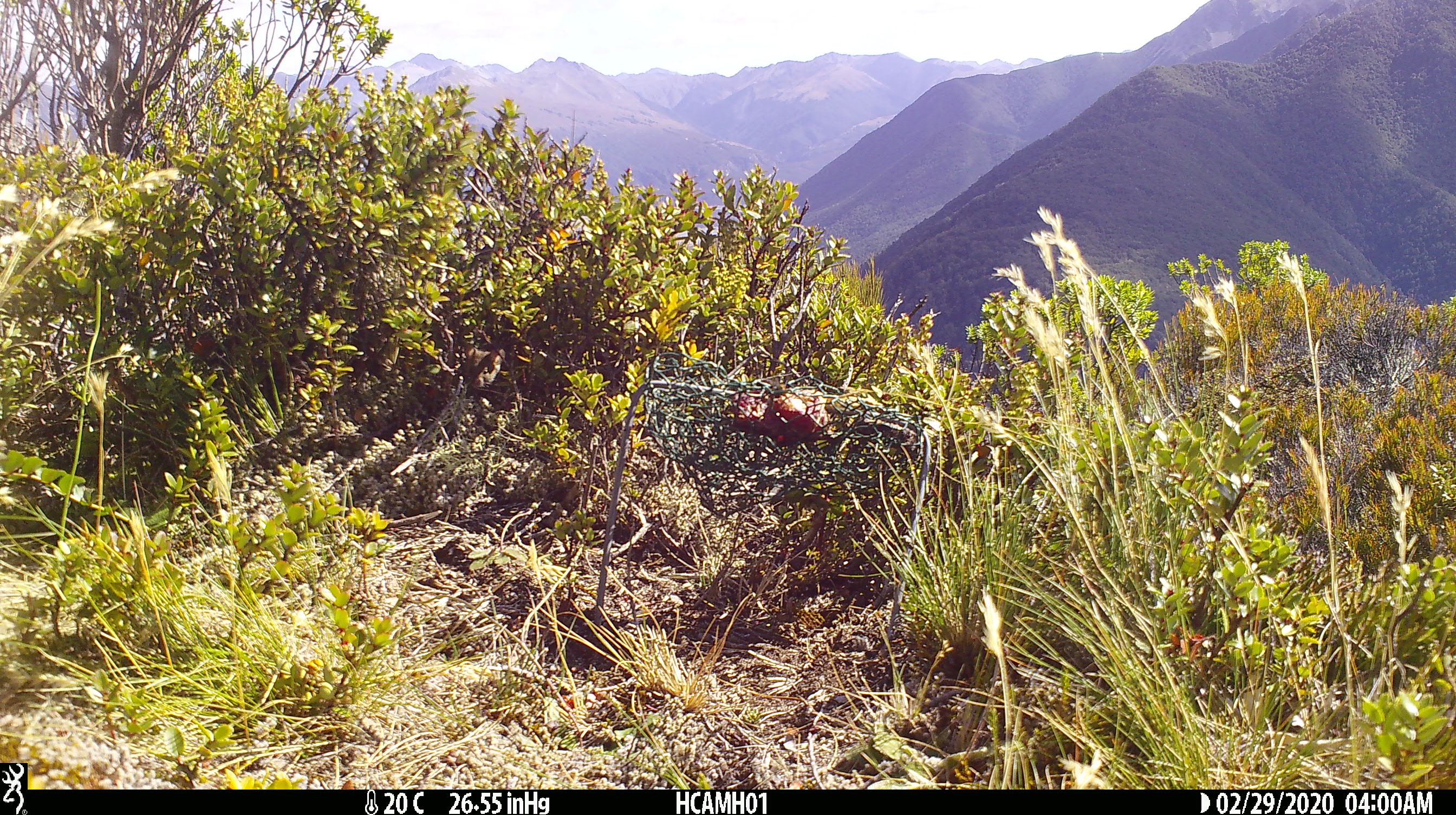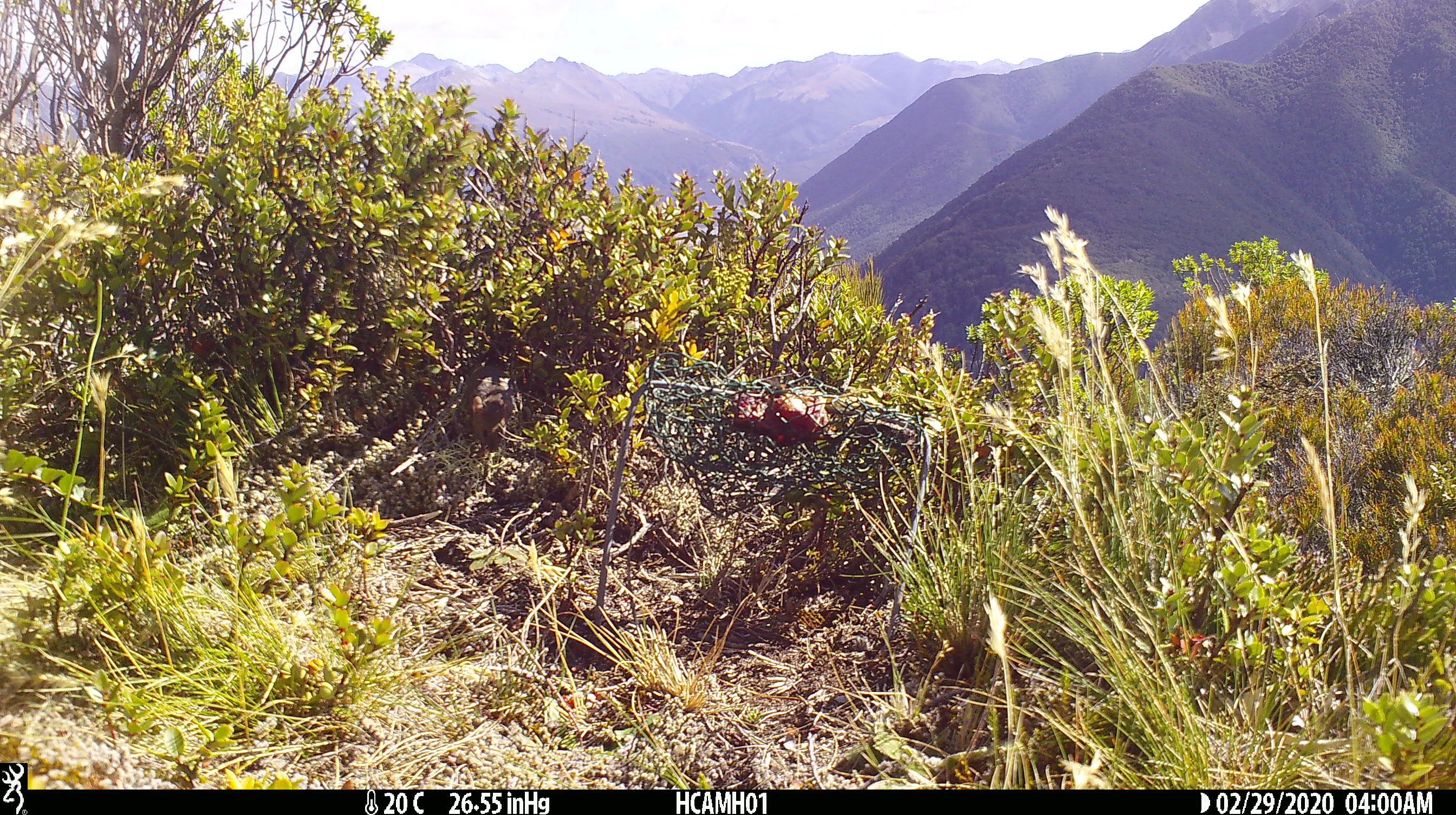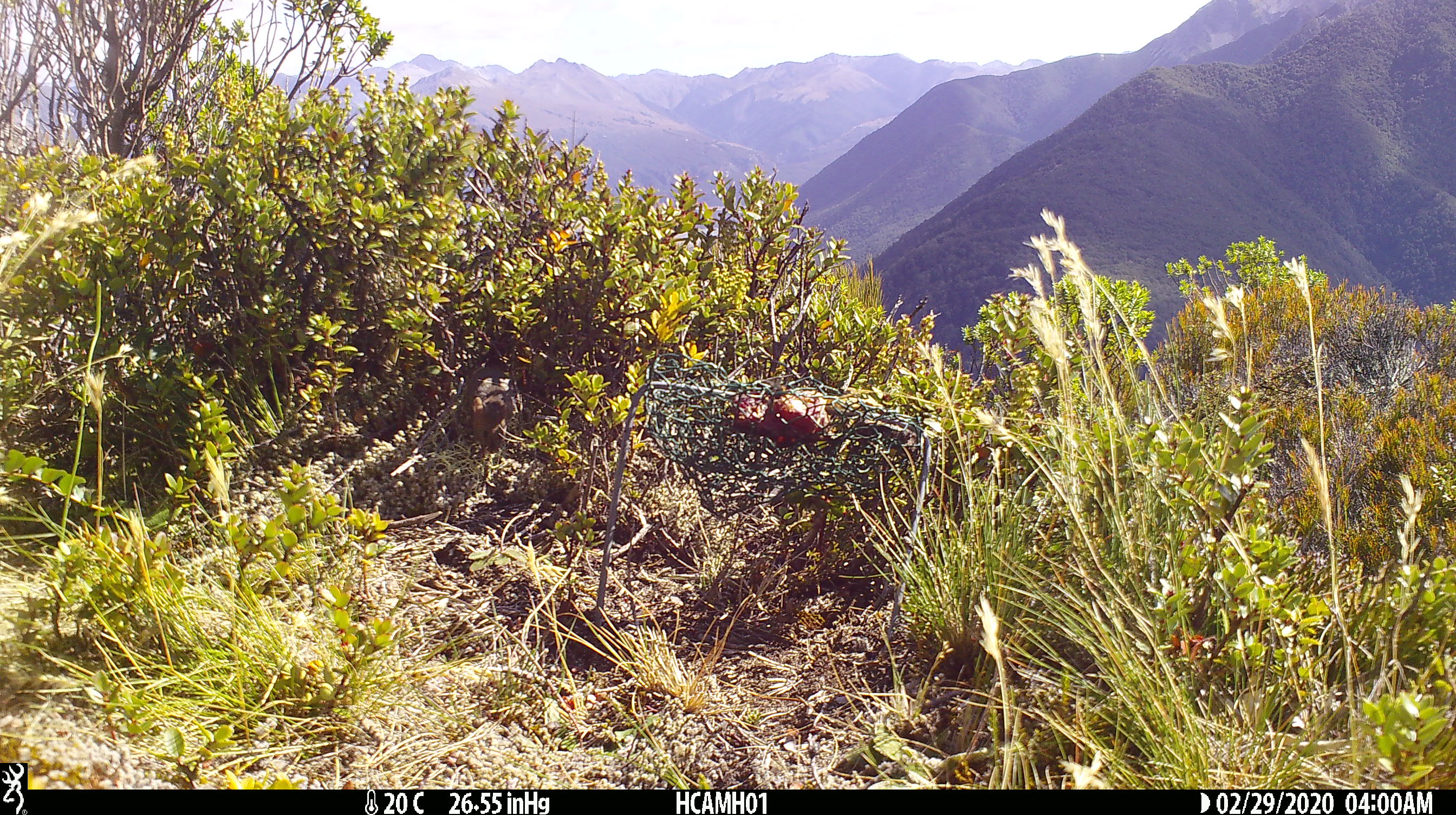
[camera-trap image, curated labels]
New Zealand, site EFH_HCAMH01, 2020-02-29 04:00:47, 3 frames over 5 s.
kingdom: Animalia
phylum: Chordata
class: Mammalia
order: Rodentia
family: Muridae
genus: Mus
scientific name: Mus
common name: mouse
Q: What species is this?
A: Mouse (Mus).